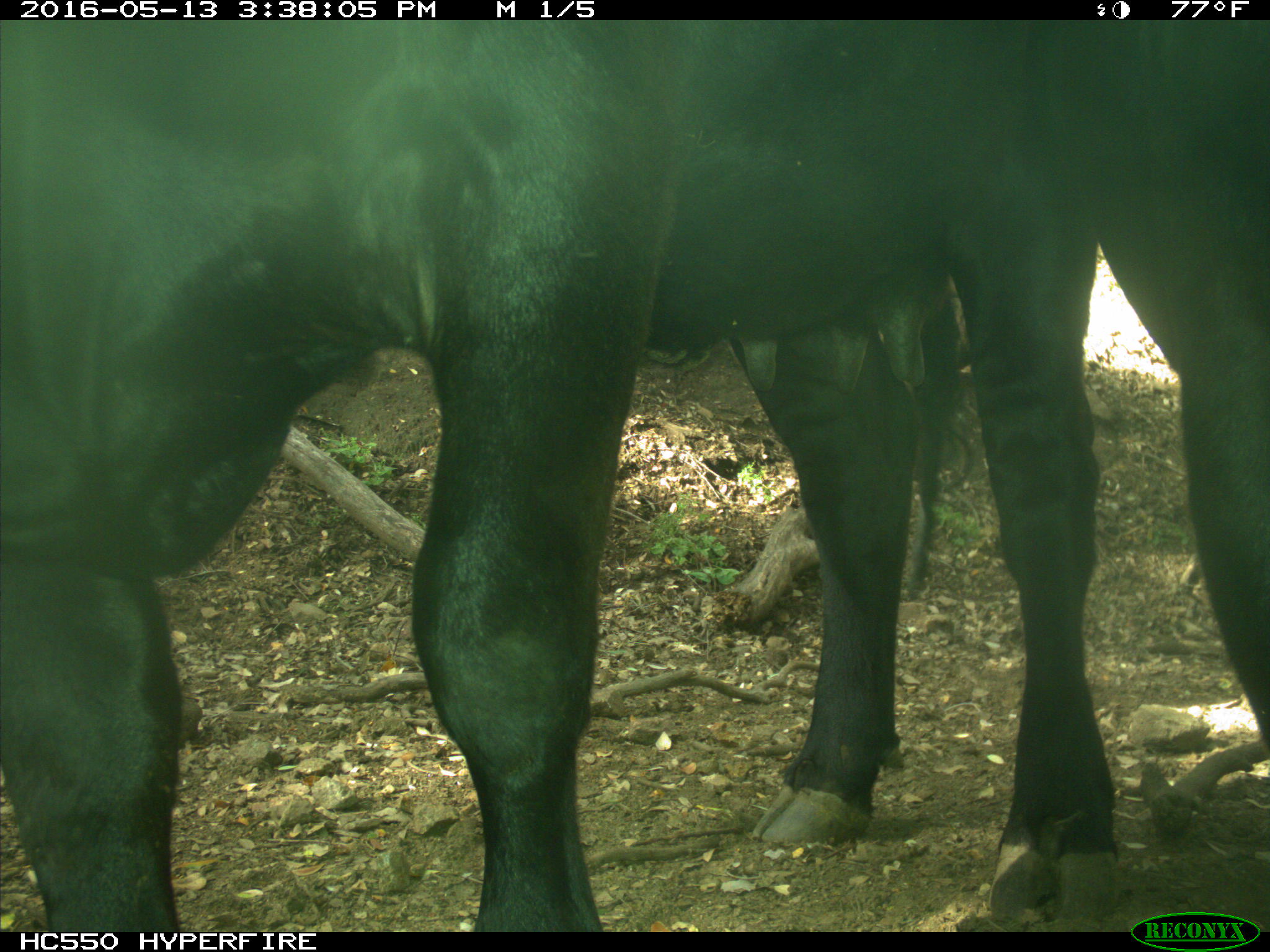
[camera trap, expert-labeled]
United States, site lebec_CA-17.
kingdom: Animalia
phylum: Chordata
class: Mammalia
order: Artiodactyla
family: Bovidae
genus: Bos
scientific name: Bos taurus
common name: domestic cow